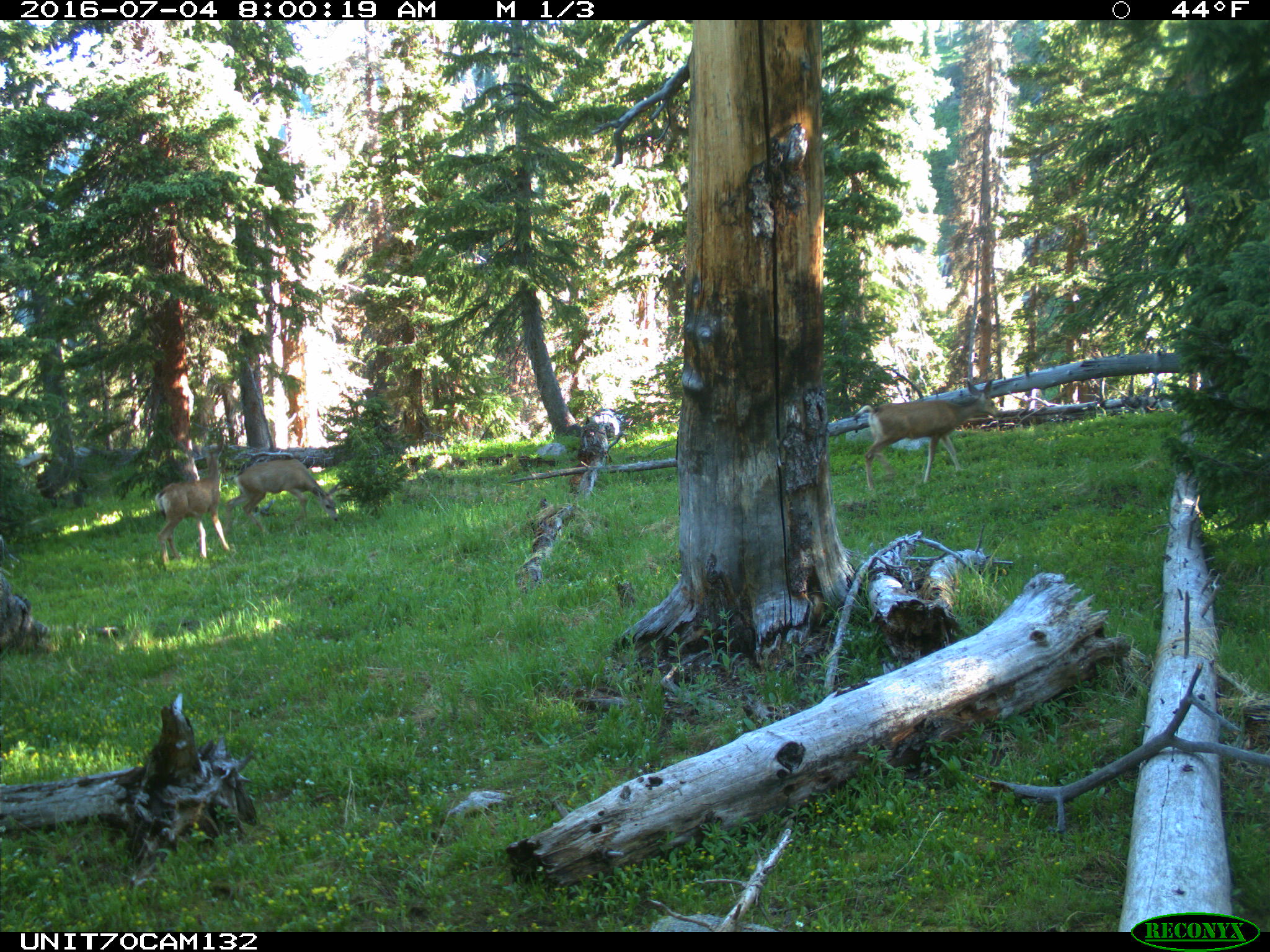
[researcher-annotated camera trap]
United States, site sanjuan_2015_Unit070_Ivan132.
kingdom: Animalia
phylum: Chordata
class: Mammalia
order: Artiodactyla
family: Cervidae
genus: Odocoileus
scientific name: Odocoileus hemionus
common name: mule deer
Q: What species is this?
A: Odocoileus hemionus (mule deer).